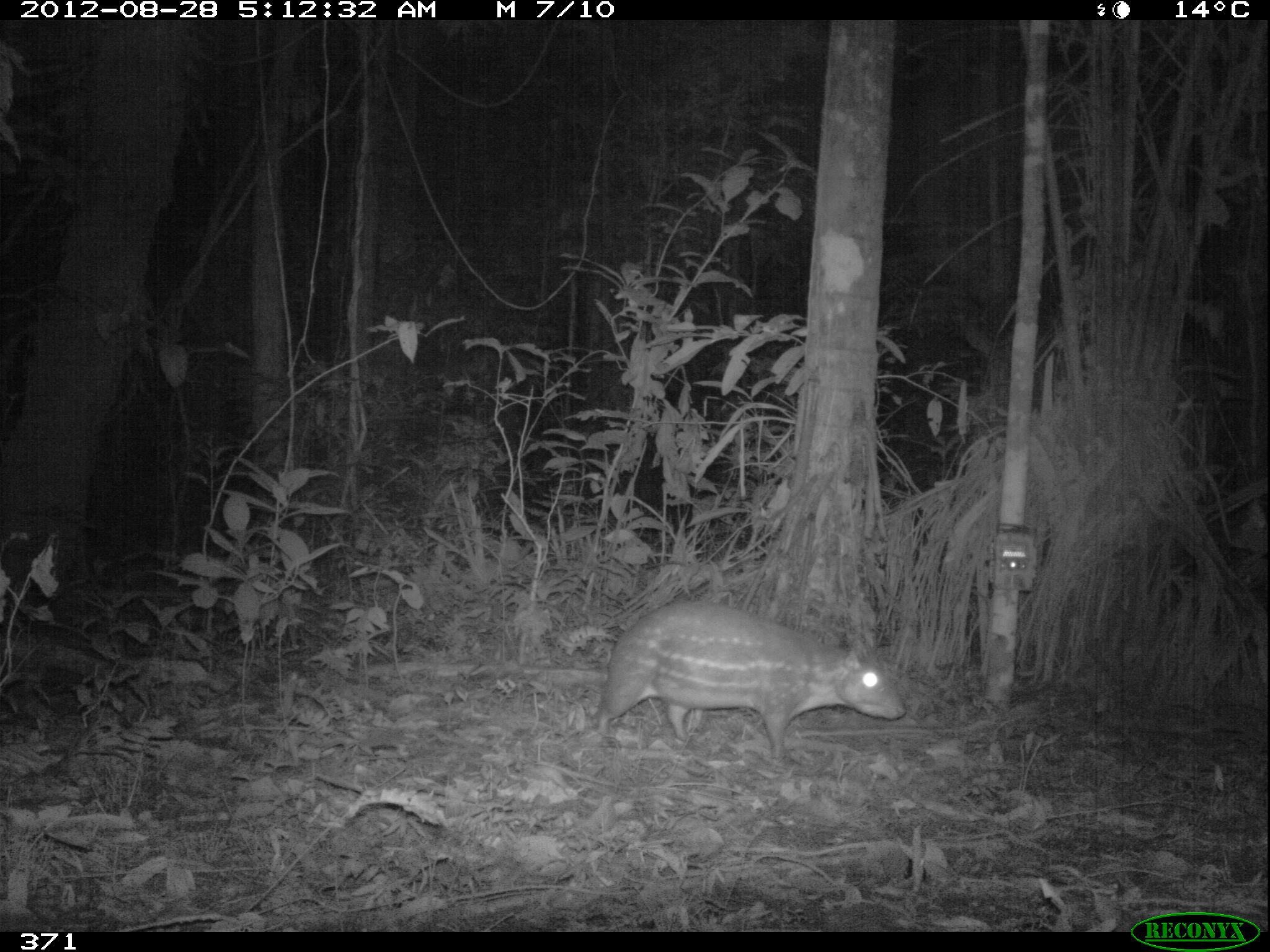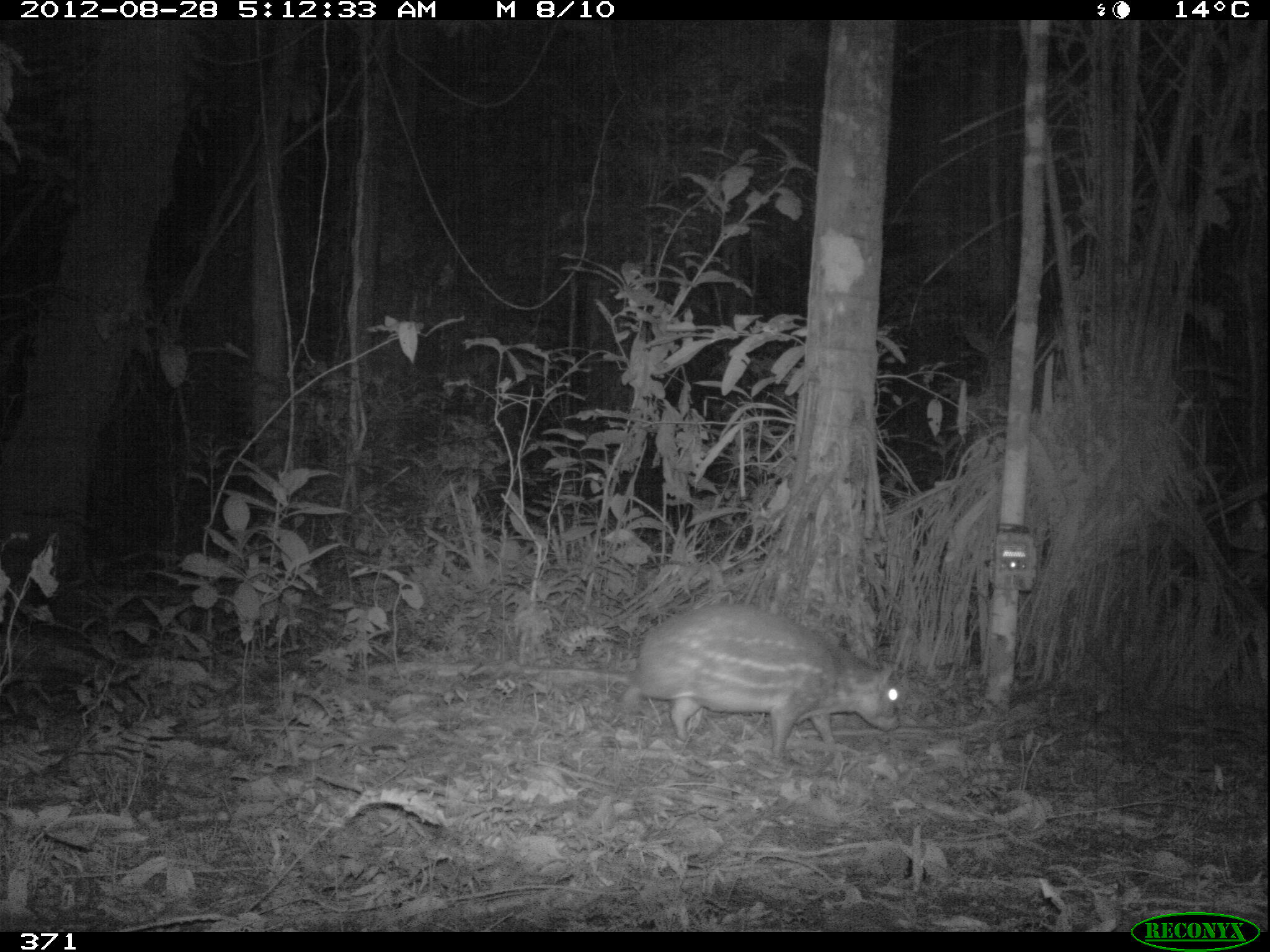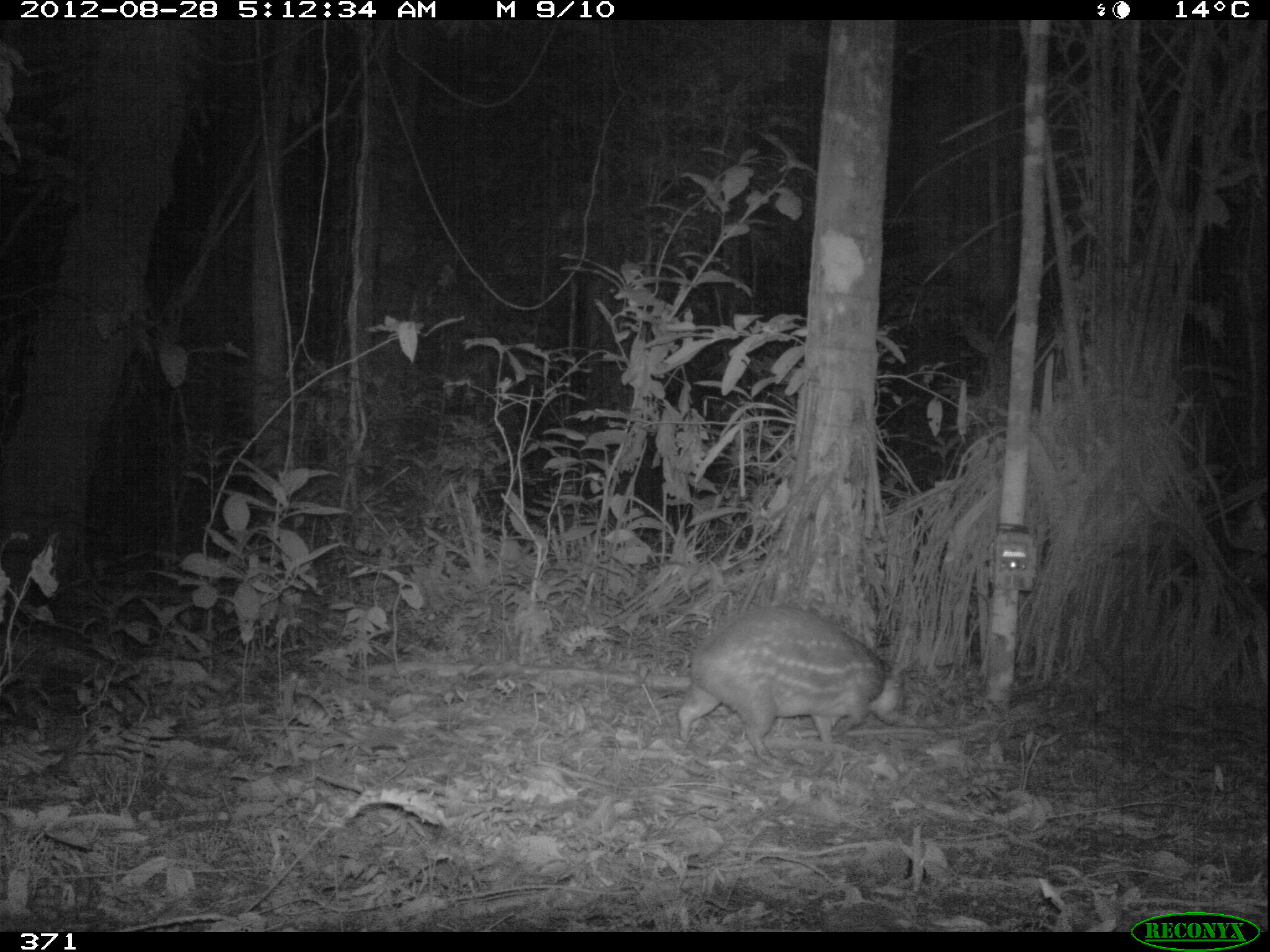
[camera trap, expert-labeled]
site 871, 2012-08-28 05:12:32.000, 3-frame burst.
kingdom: Animalia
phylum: Chordata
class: Mammalia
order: Rodentia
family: Cuniculidae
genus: Cuniculus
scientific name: Cuniculus paca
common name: spotted paca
Cuniculus paca (spotted paca).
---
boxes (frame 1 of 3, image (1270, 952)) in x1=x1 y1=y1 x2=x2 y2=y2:
cuniculus paca: x1=594 y1=597 x2=908 y2=769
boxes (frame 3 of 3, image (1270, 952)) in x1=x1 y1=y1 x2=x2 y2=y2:
cuniculus paca: x1=675 y1=604 x2=906 y2=762